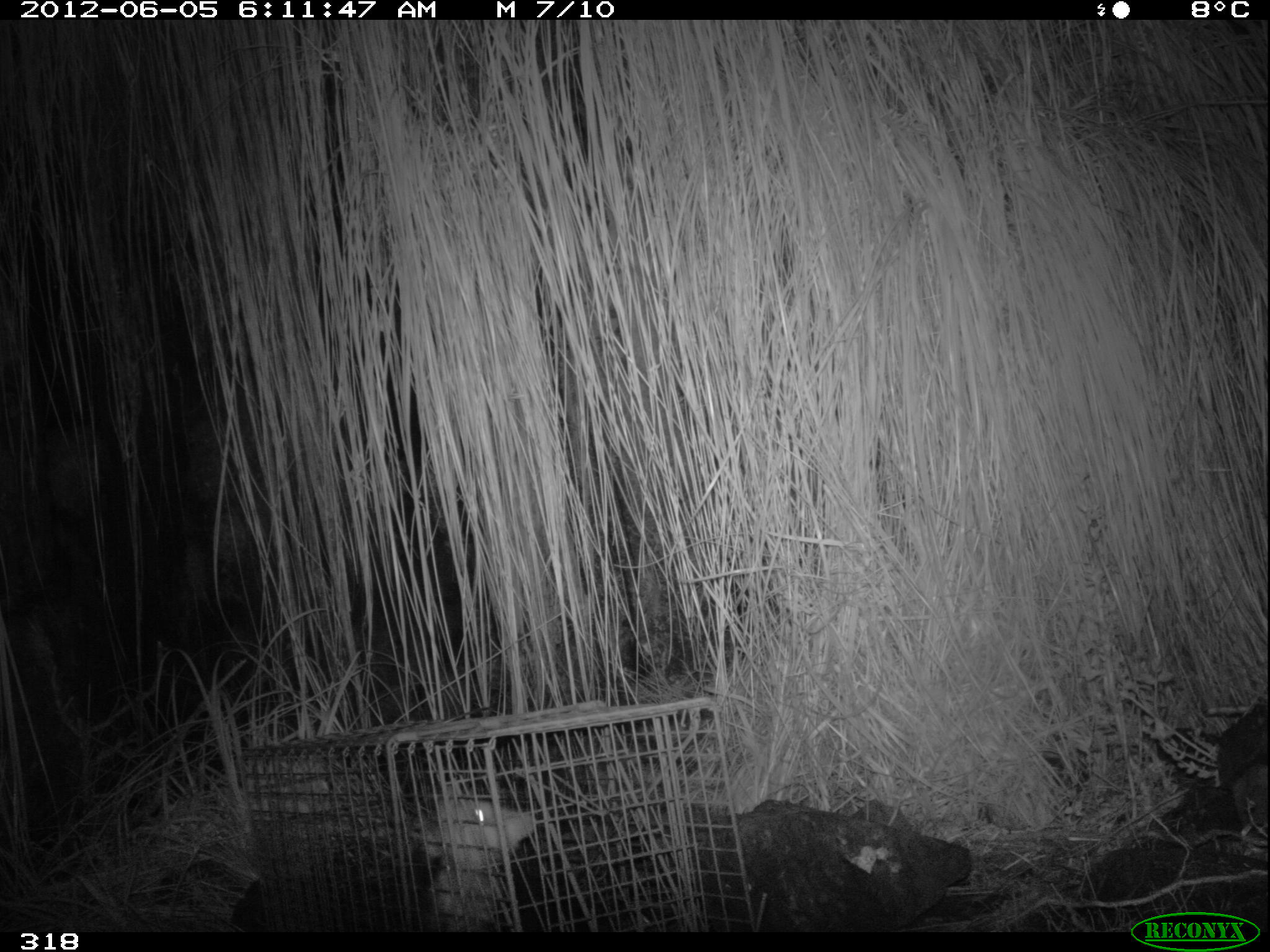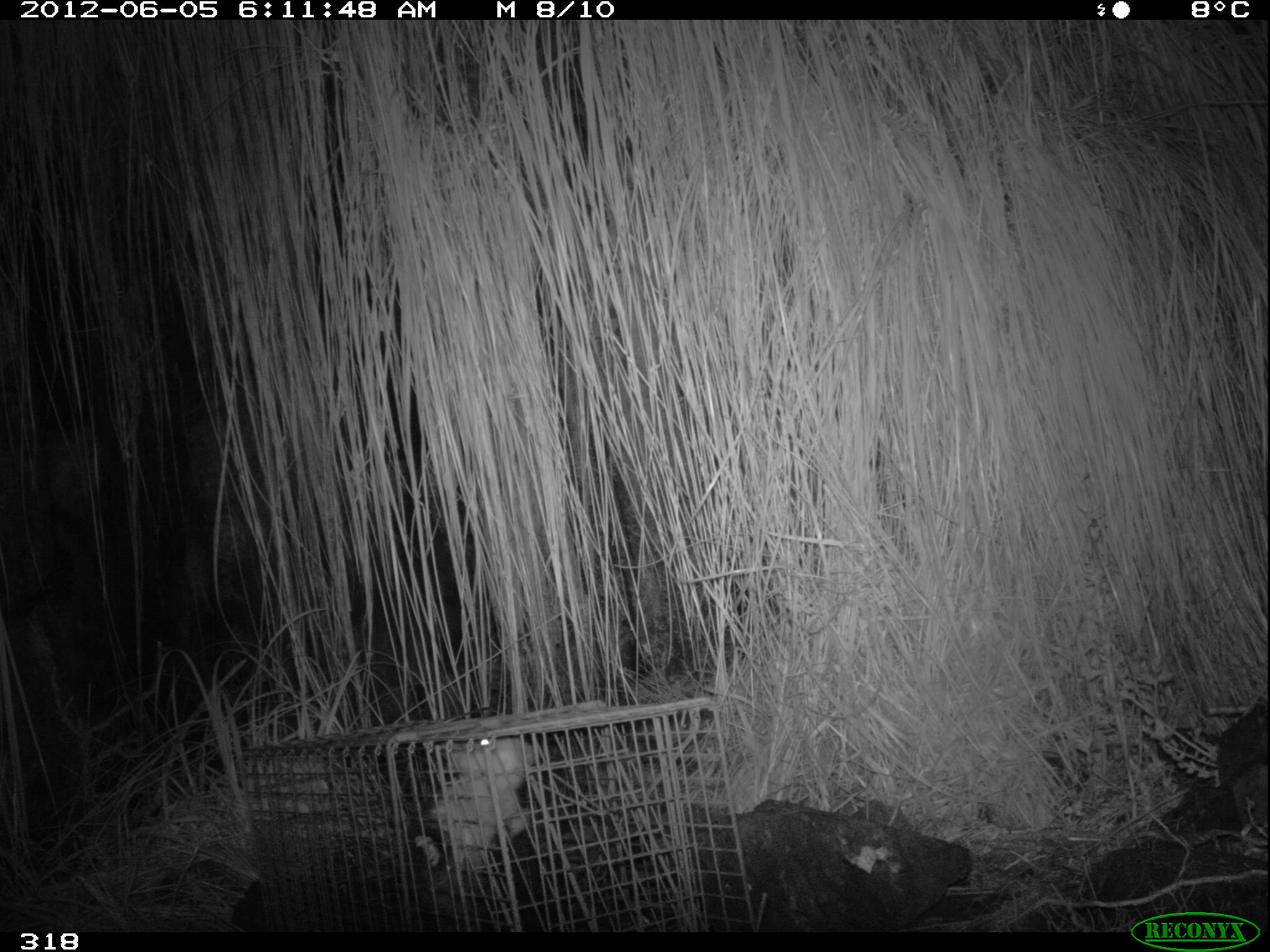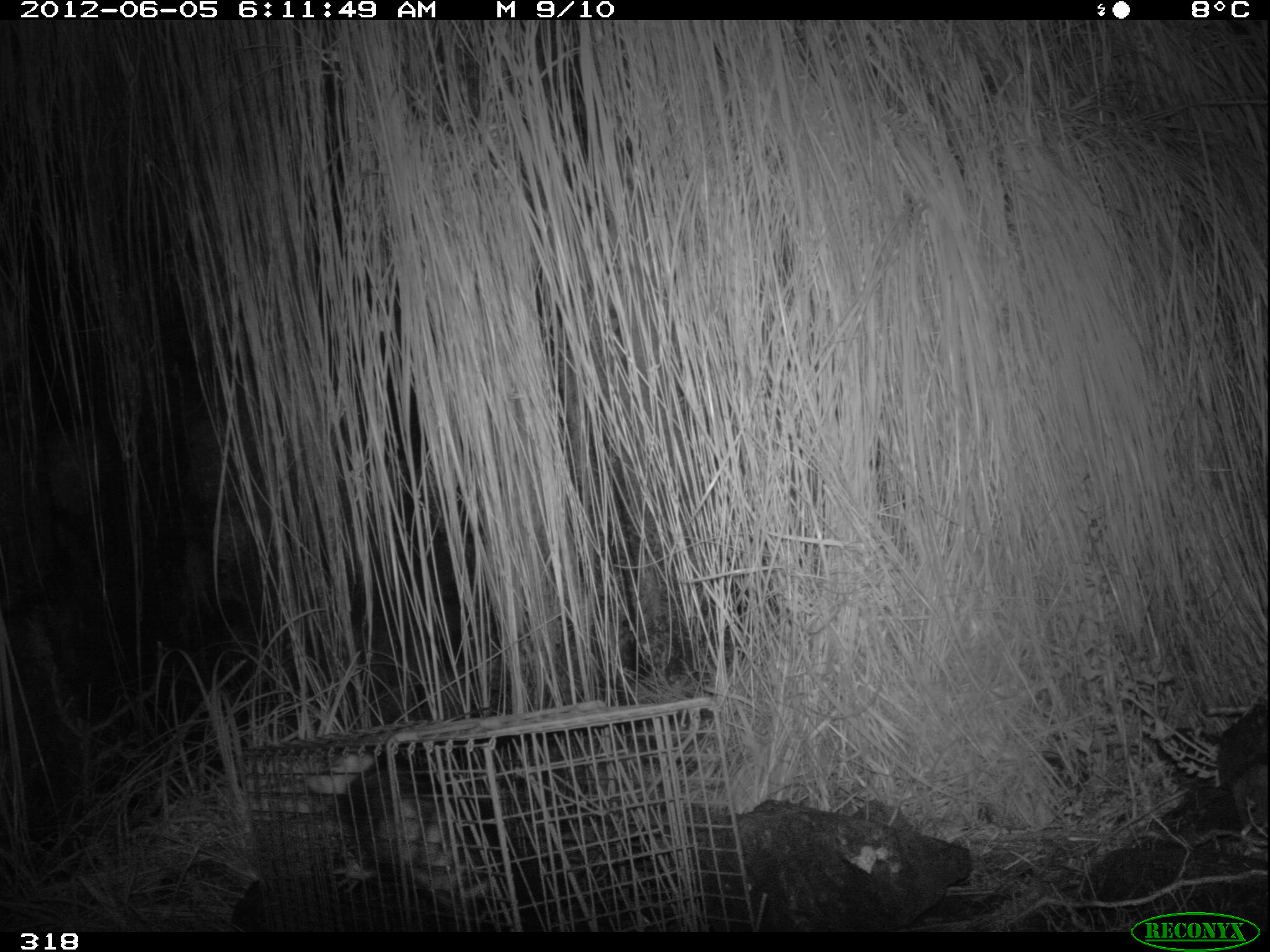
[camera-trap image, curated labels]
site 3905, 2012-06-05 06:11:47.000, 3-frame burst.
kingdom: Animalia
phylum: Chordata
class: Mammalia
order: Didelphimorphia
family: Didelphidae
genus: Didelphis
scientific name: Didelphis pernigra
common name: andean white-eared opossum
Didelphis pernigra (andean white-eared opossum).